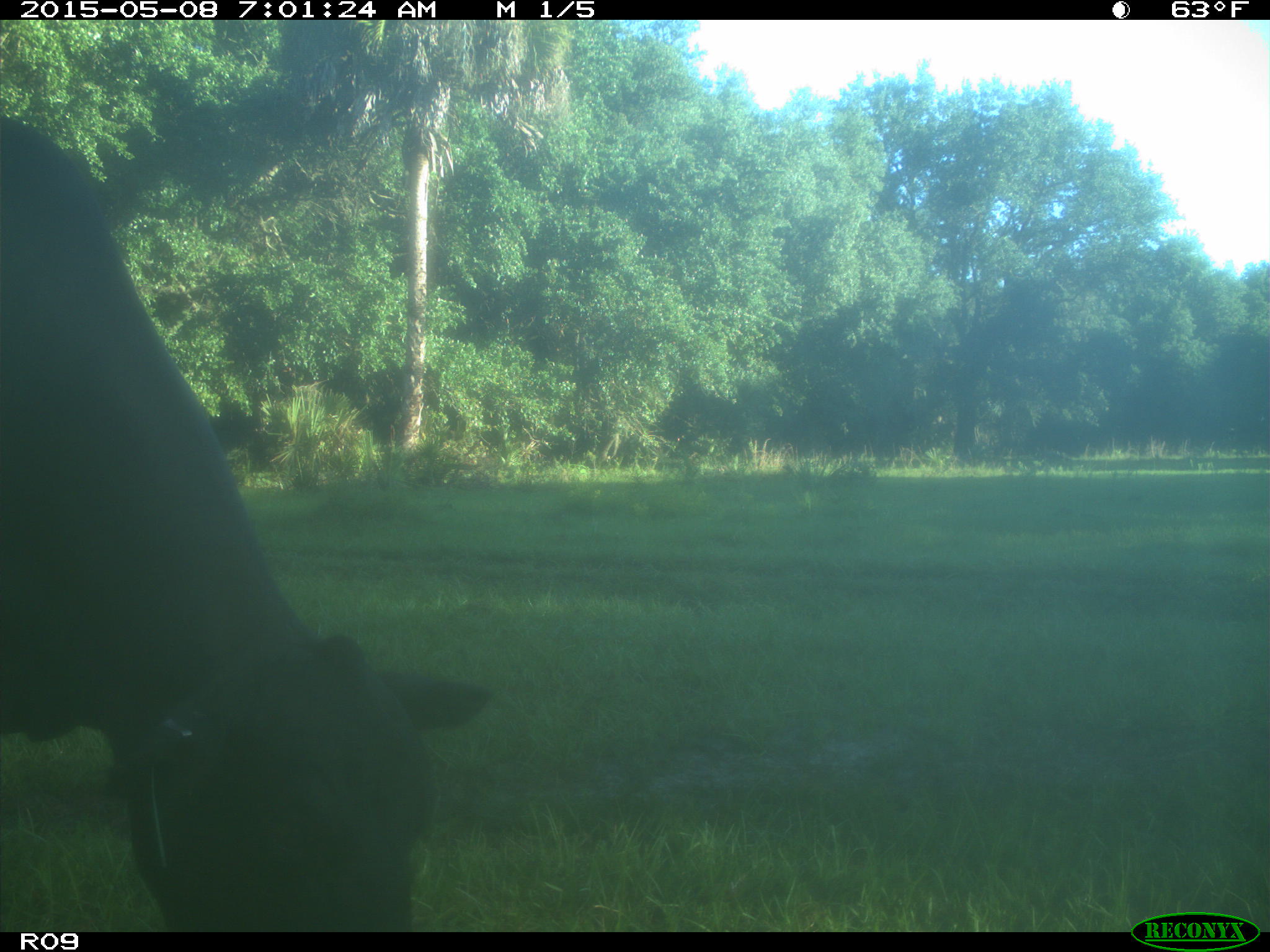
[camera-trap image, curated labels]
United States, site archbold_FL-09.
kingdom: Animalia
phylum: Chordata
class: Mammalia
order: Artiodactyla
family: Bovidae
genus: Bos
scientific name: Bos taurus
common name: domestic cow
Bos taurus (domestic cow).